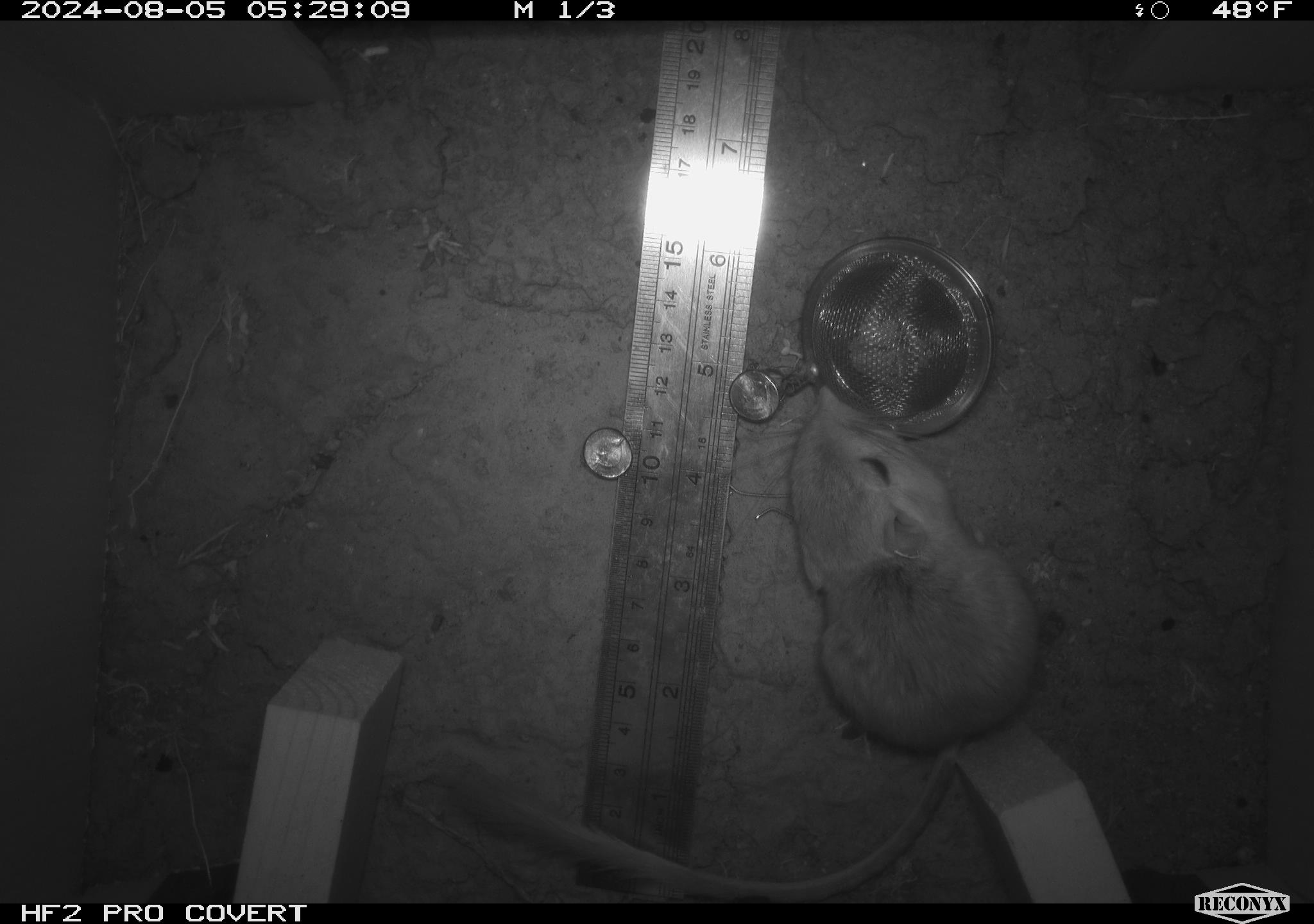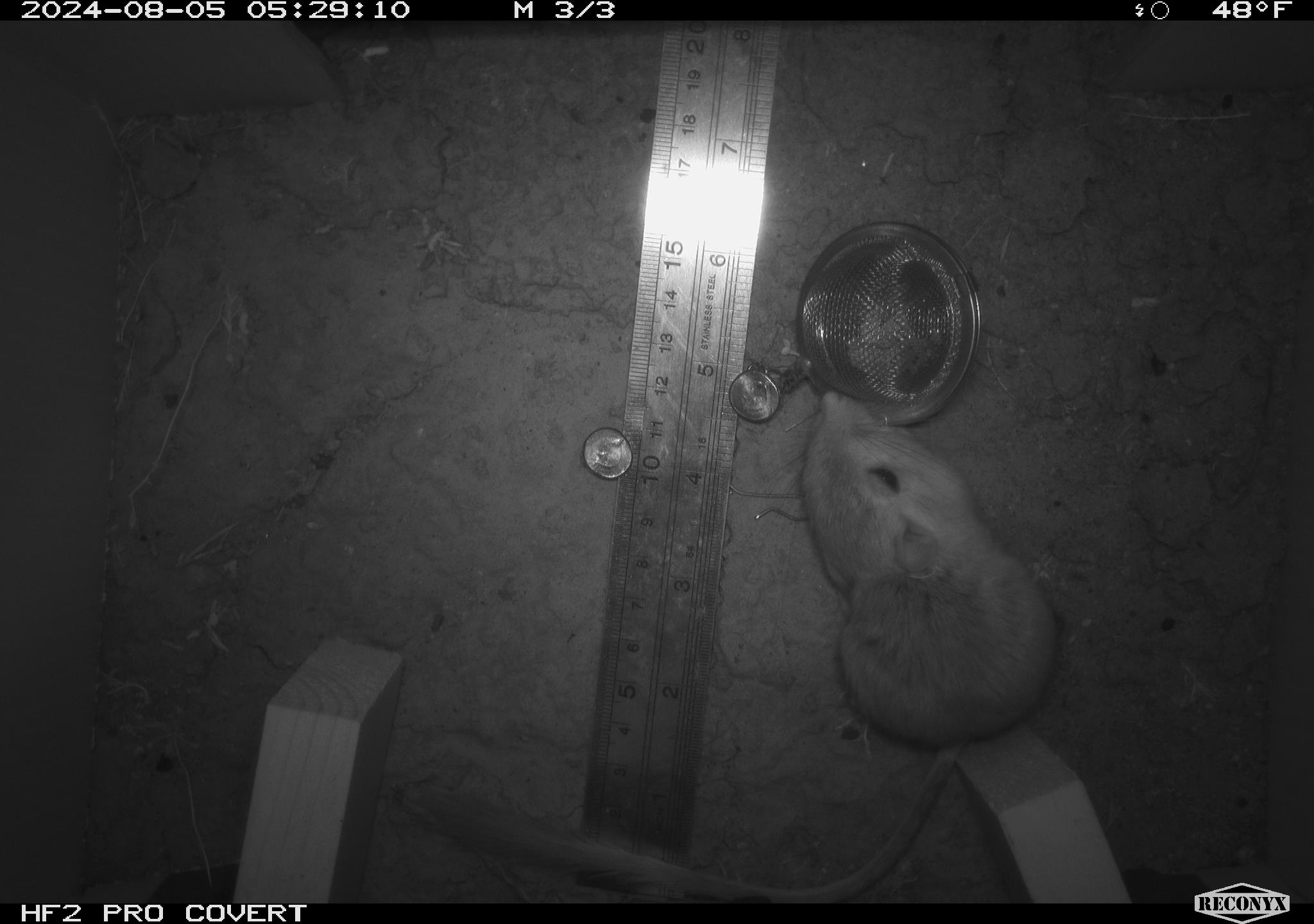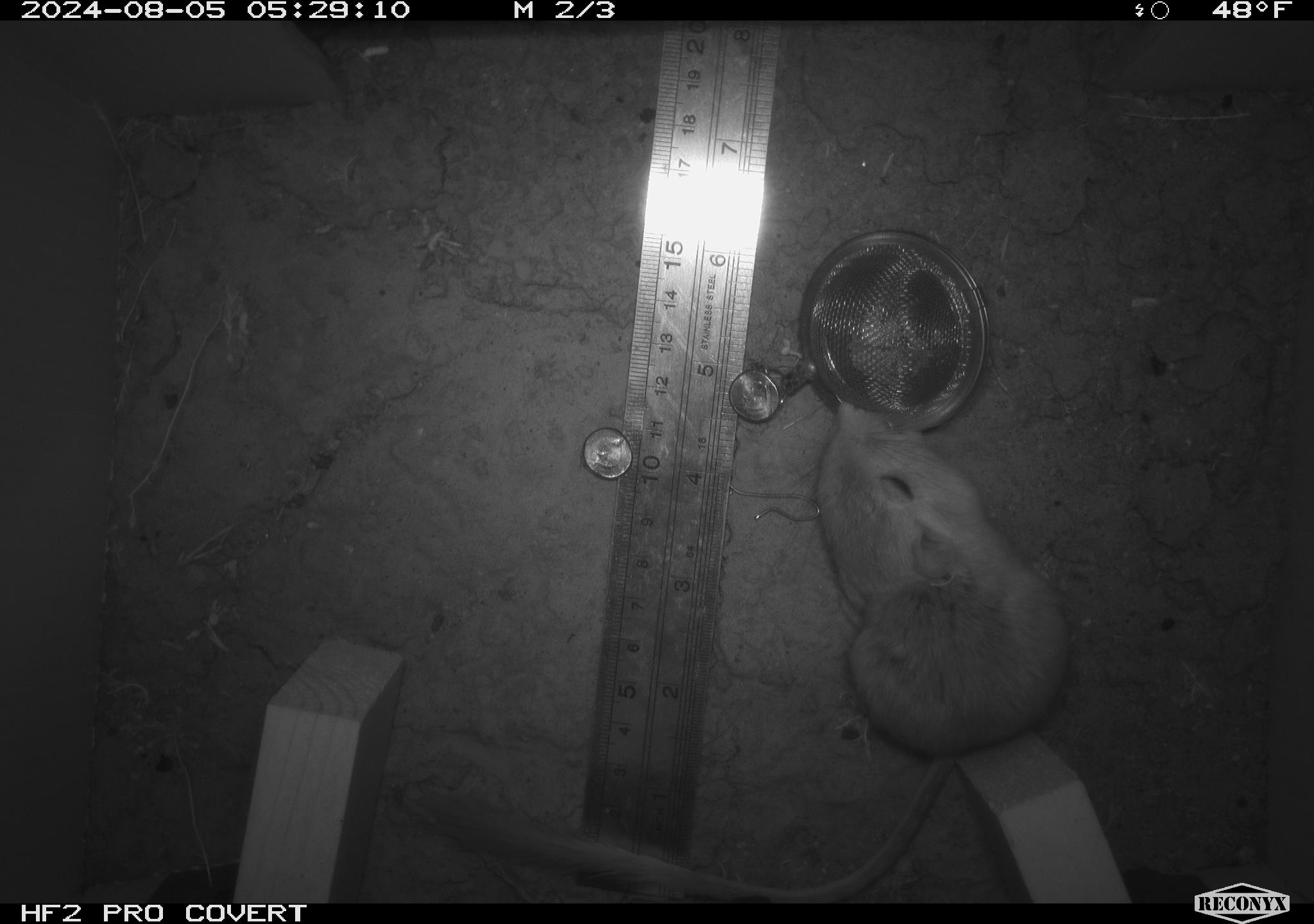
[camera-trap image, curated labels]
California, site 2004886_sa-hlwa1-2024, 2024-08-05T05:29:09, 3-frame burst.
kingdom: Animalia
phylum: Chordata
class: Mammalia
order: Rodentia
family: Heteromyidae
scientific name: Heteromyidae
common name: kangaroo rats and pocket mice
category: heteromyidae family